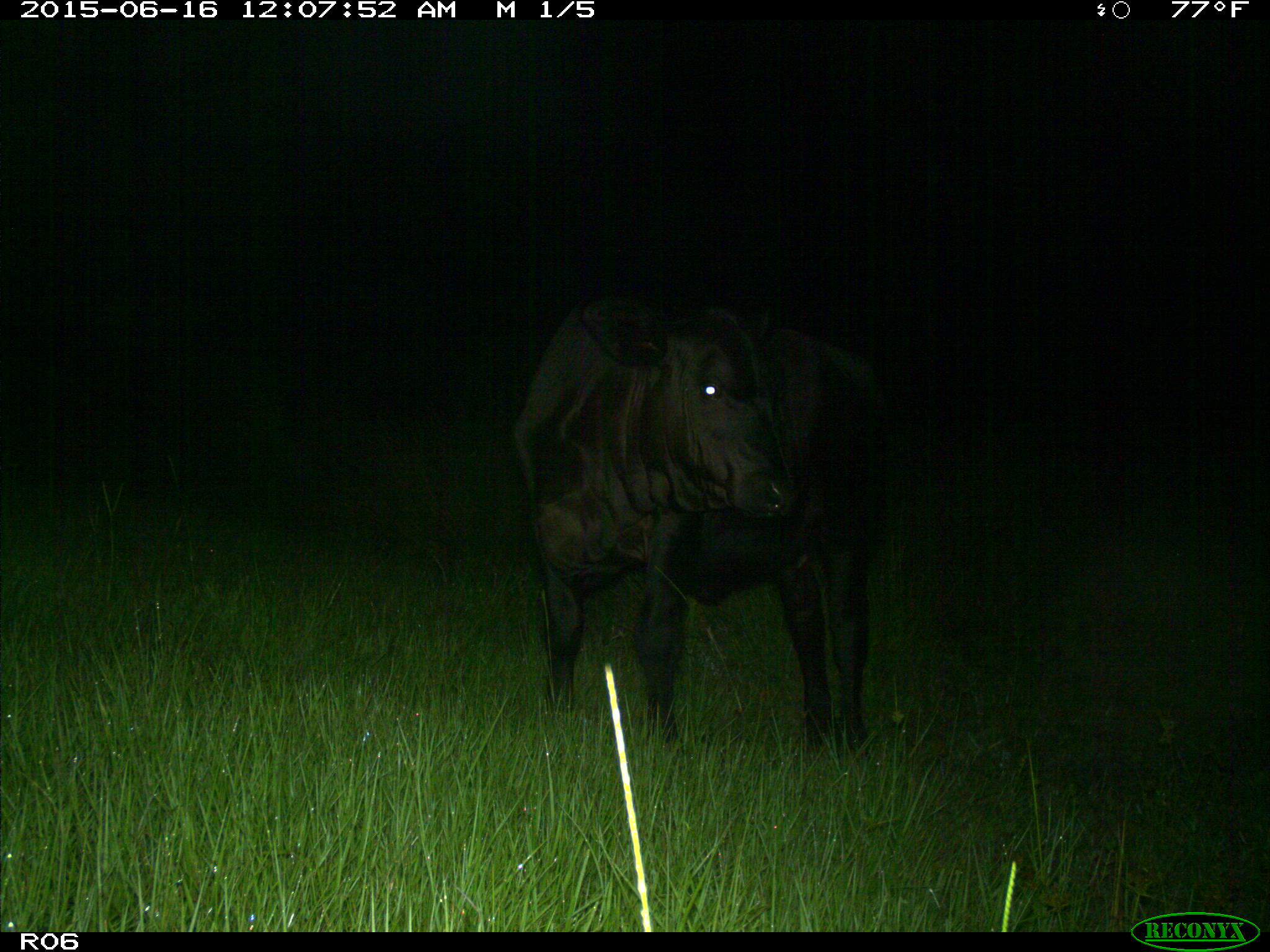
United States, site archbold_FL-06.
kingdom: Animalia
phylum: Chordata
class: Mammalia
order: Artiodactyla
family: Bovidae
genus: Bos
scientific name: Bos taurus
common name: domestic cow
Bos taurus (domestic cow).